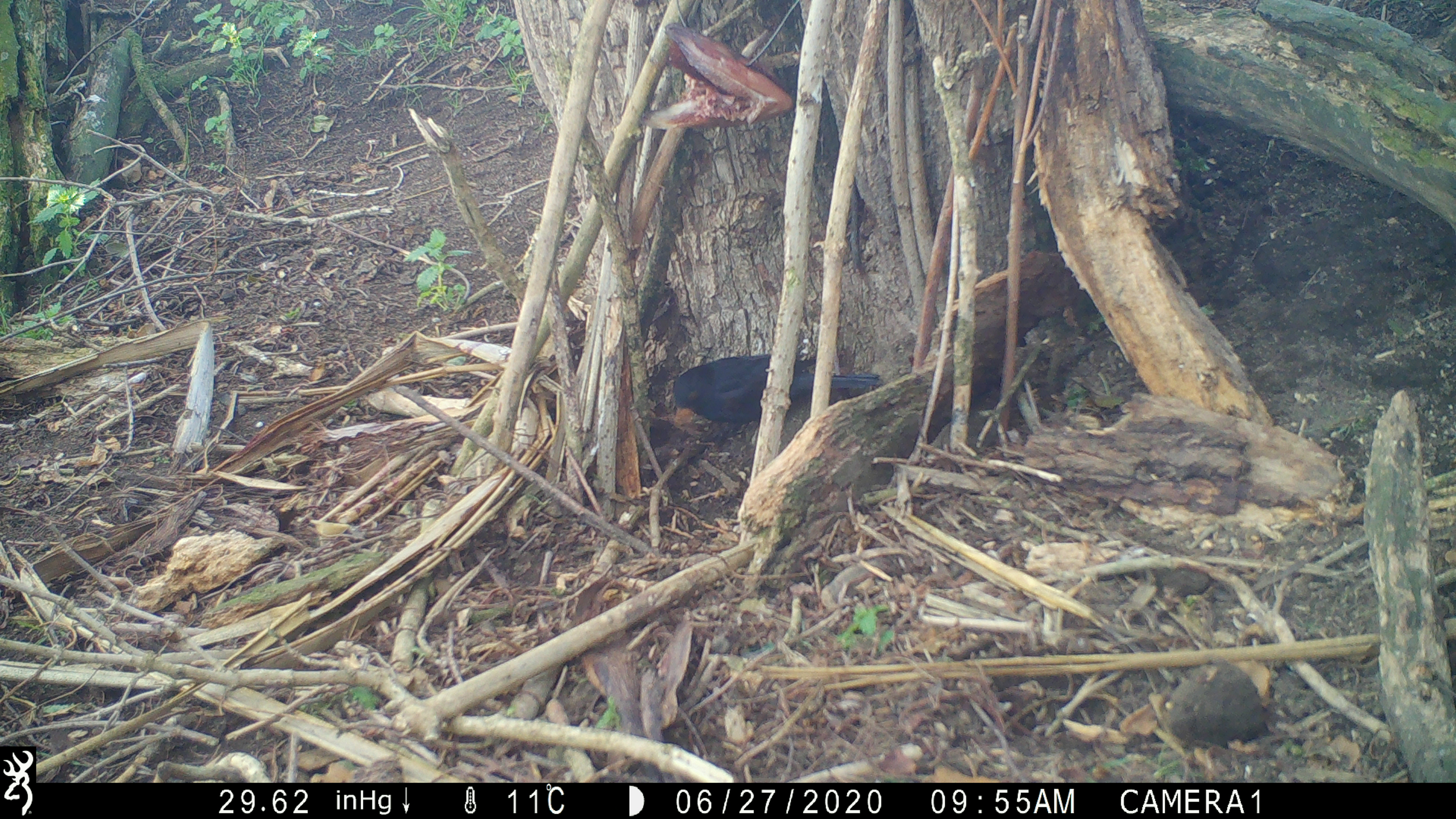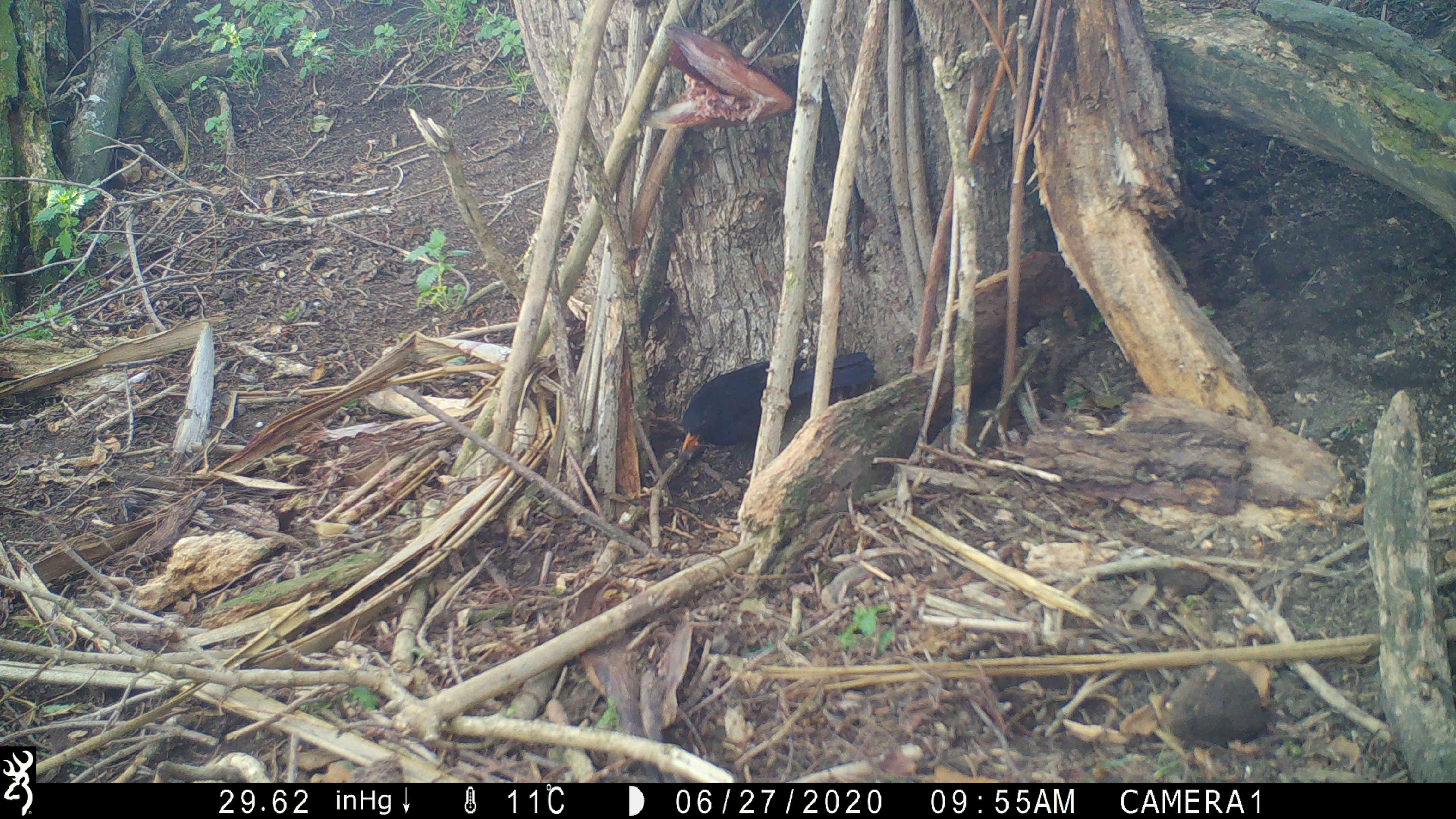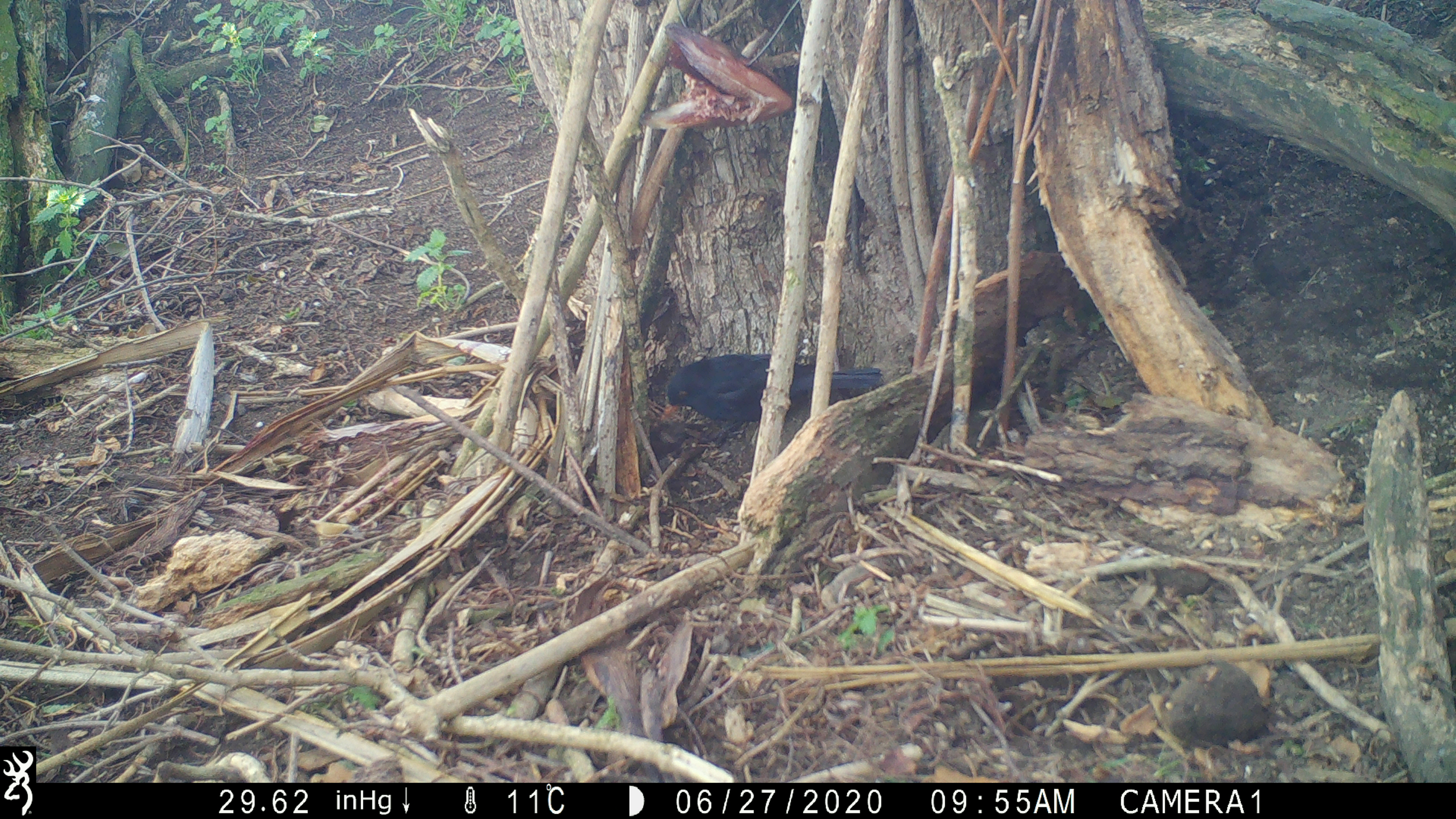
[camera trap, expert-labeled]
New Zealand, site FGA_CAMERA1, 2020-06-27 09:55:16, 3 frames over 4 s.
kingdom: Animalia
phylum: Chordata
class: Aves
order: Passeriformes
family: Turdidae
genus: Turdus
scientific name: Turdus merula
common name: eurasian blackbird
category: blackbird